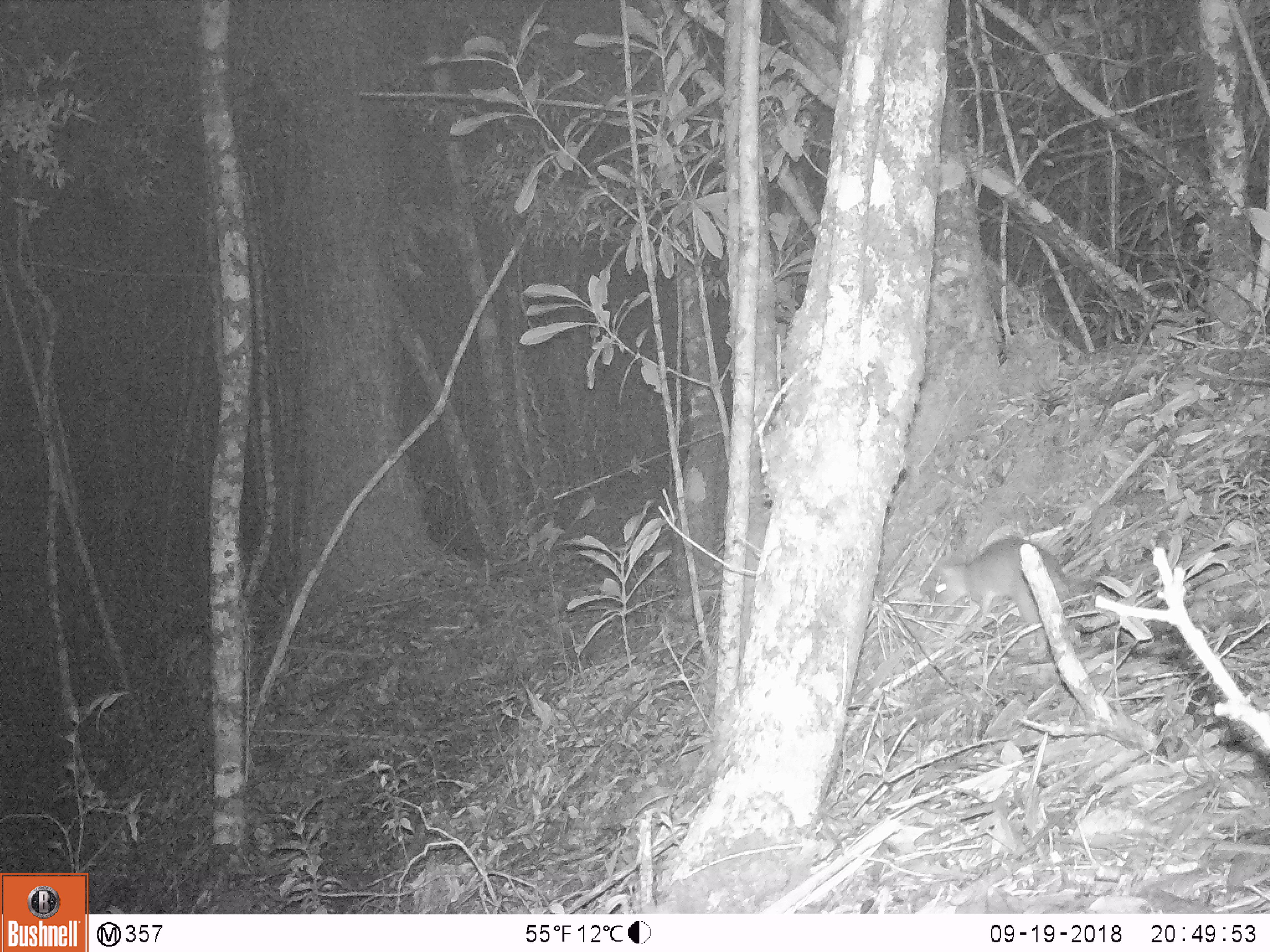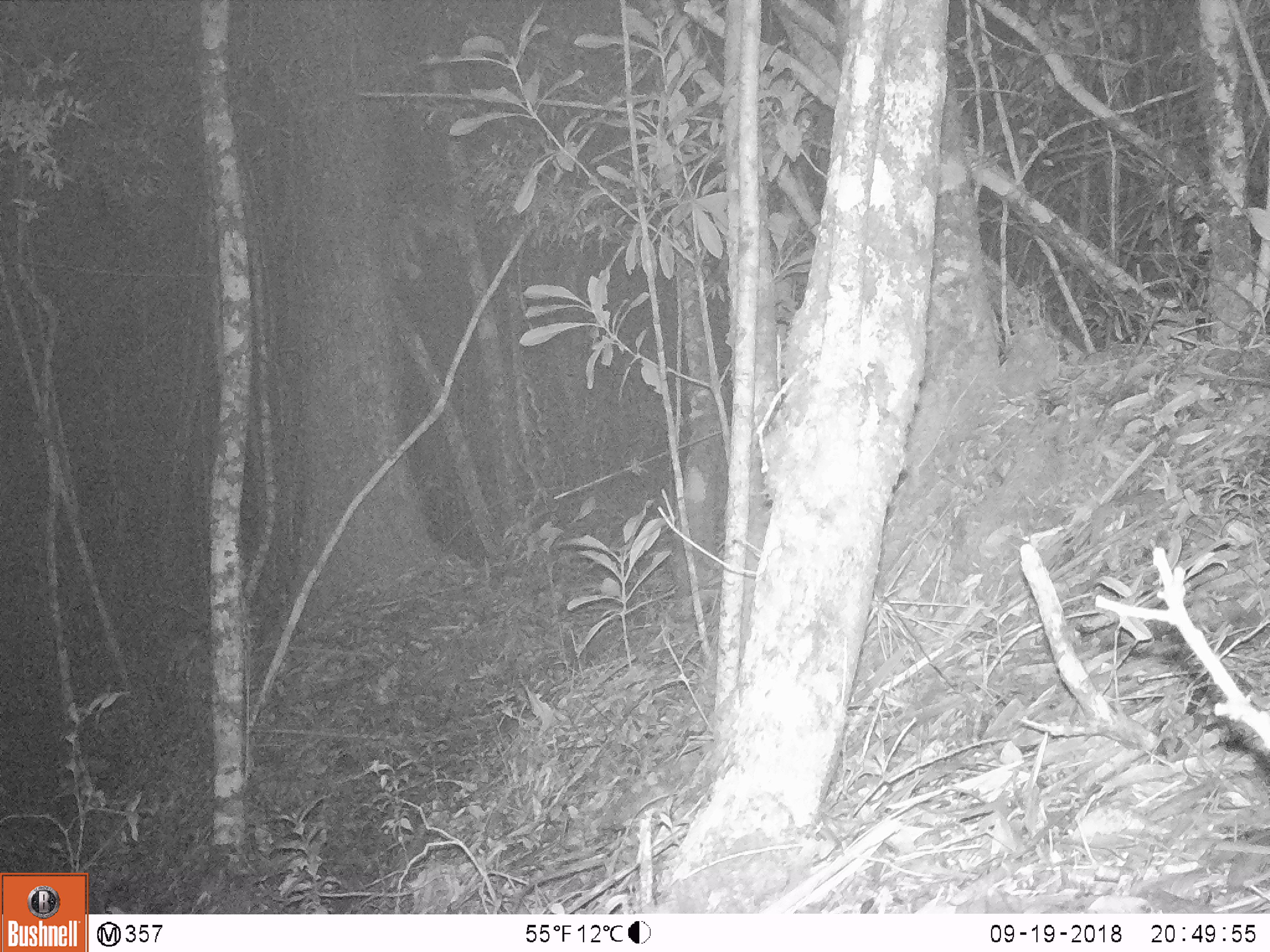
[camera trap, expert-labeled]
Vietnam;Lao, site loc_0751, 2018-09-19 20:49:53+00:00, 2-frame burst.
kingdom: Animalia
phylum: Chordata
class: Mammalia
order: Carnivora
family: Mustelidae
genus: Melogale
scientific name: Melogale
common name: ferret badger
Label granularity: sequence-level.